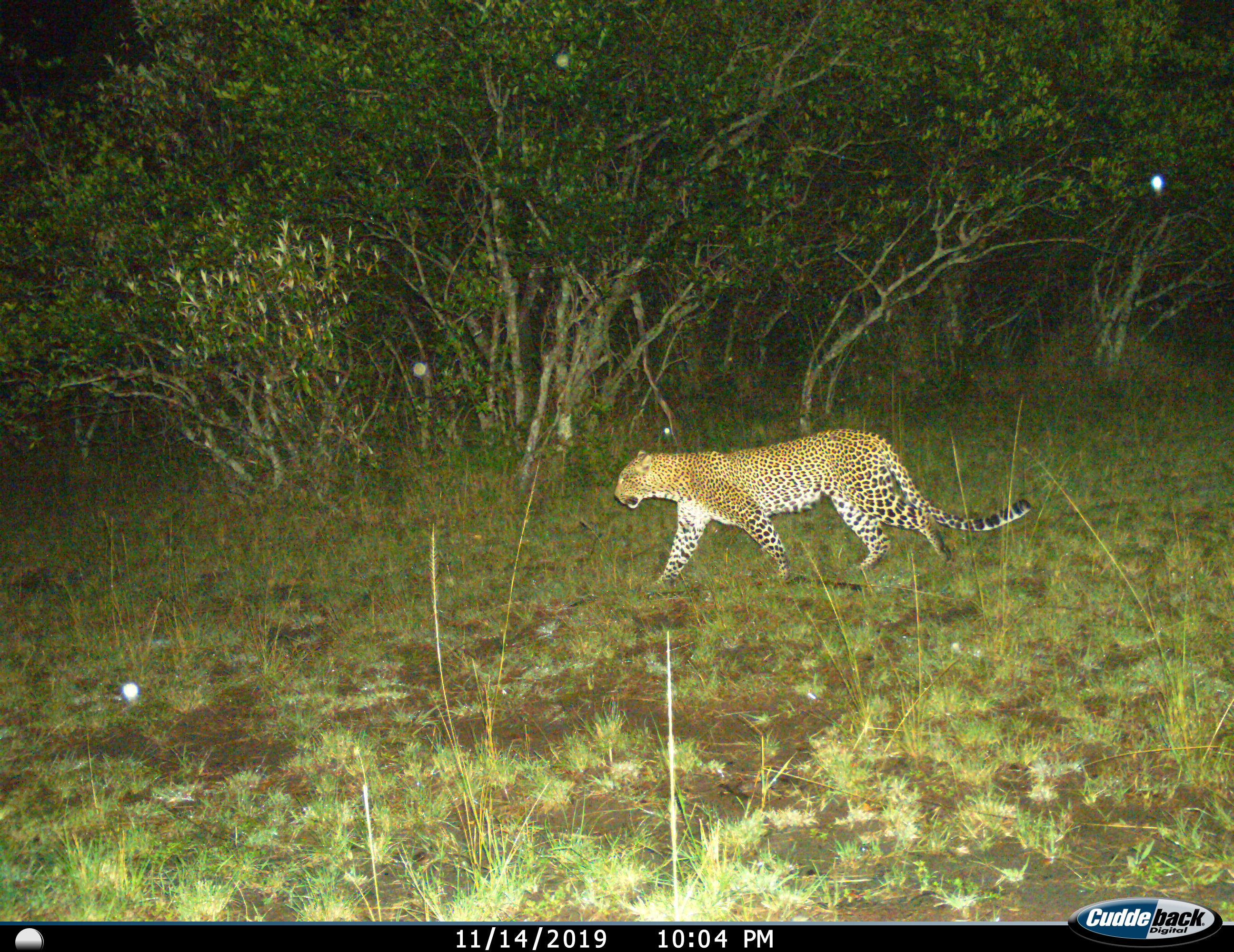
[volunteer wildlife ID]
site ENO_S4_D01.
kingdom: Animalia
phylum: Chordata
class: Mammalia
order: Carnivora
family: Felidae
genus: Panthera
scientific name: Panthera pardus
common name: leopard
Leopard (Panthera pardus), count 1. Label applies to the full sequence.